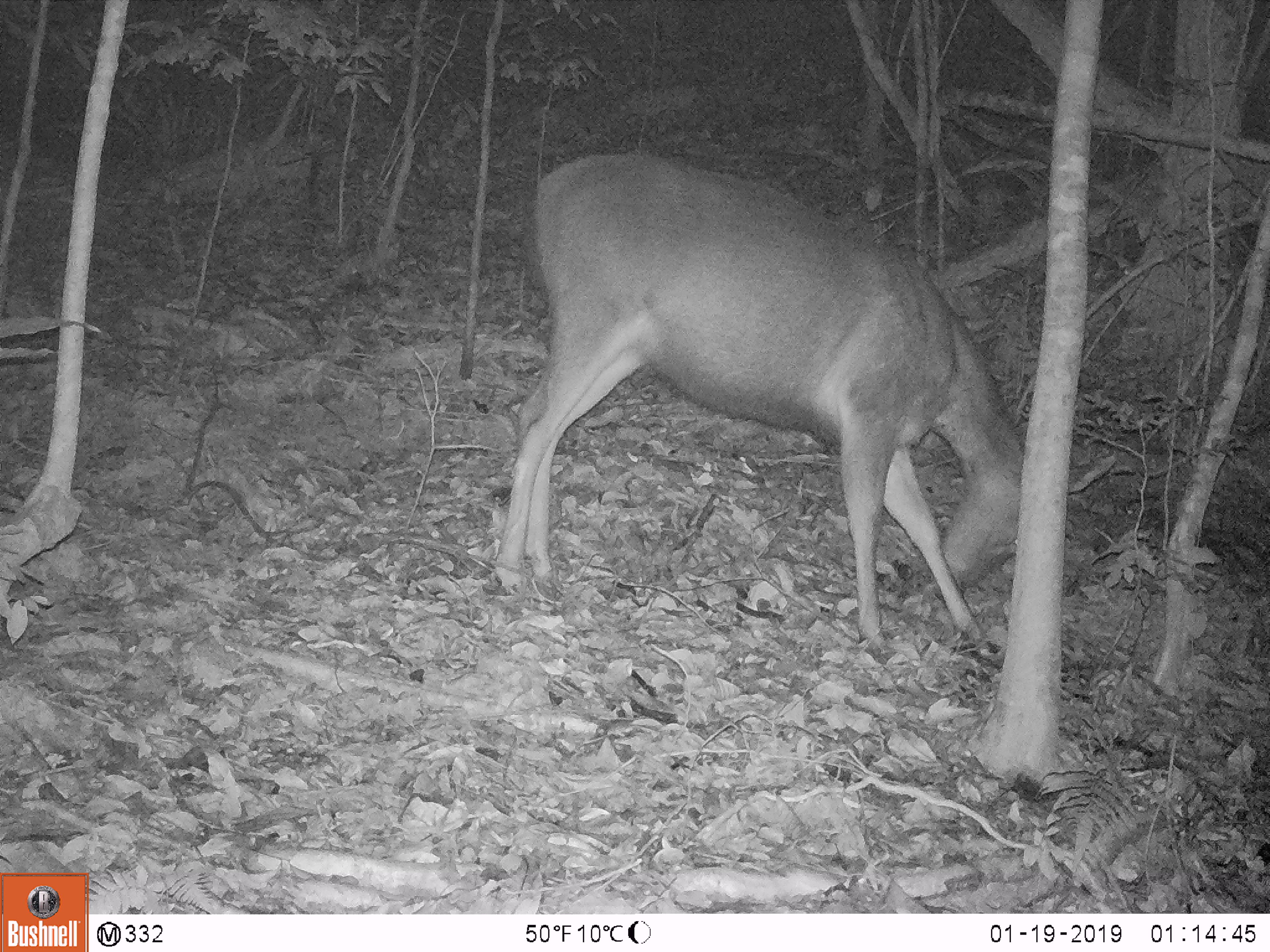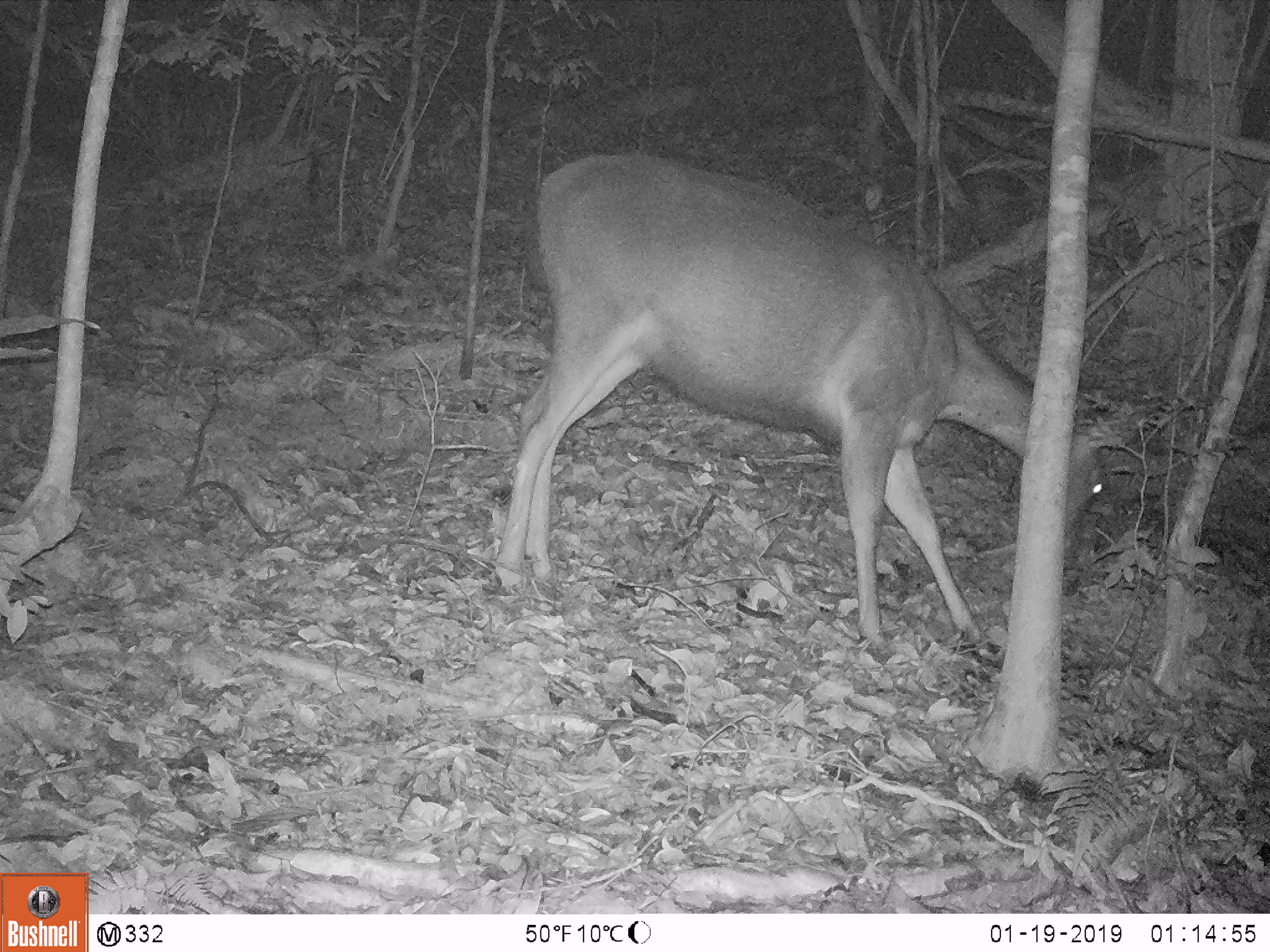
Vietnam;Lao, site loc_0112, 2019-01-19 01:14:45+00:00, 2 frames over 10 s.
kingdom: Animalia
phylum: Chordata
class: Mammalia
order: Artiodactyla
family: Cervidae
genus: Rusa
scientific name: Rusa unicolor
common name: sambar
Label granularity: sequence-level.